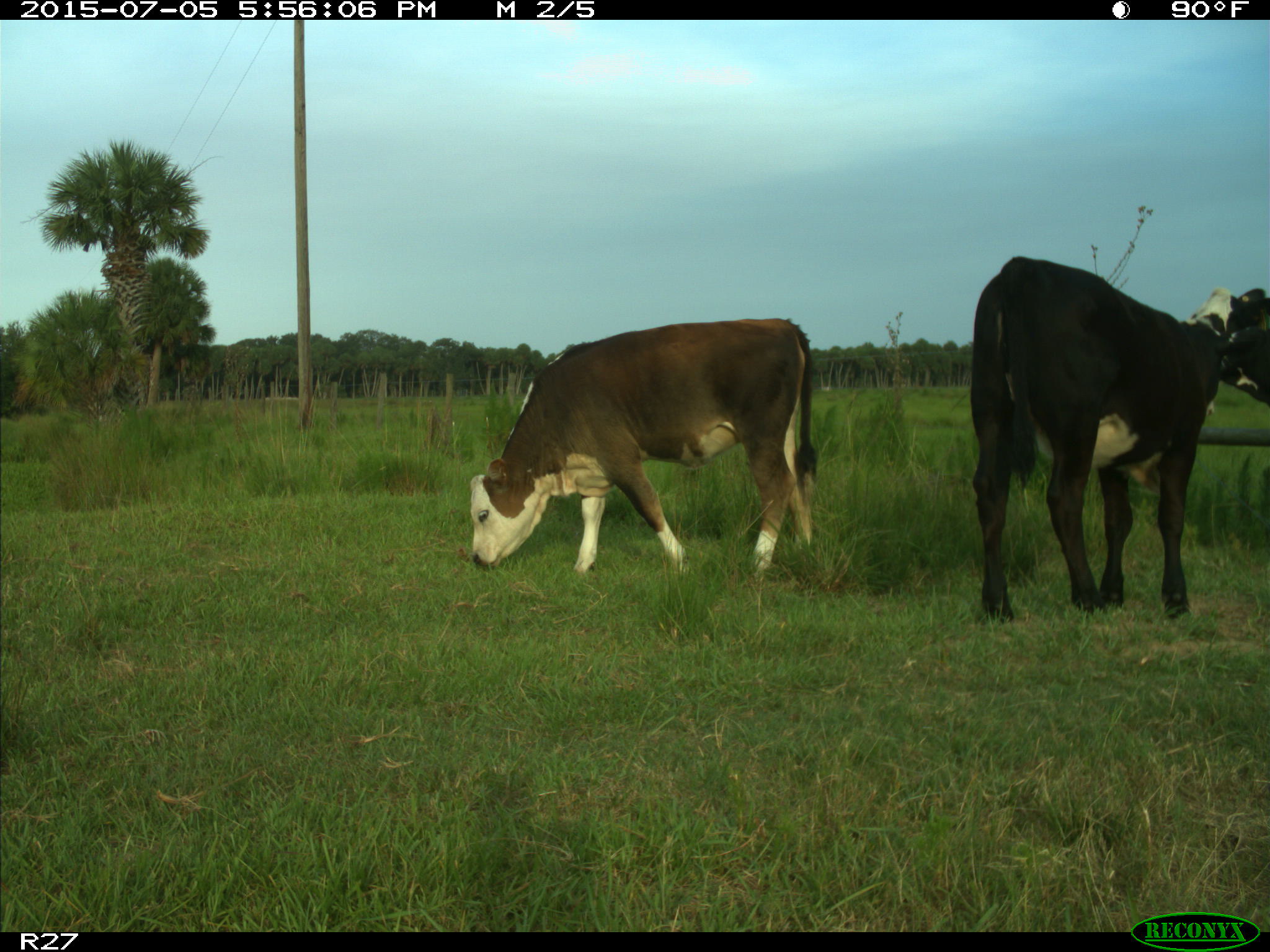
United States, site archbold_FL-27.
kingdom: Animalia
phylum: Chordata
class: Mammalia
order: Artiodactyla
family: Bovidae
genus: Bos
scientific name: Bos taurus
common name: domestic cow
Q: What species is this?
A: Bos taurus (domestic cow).